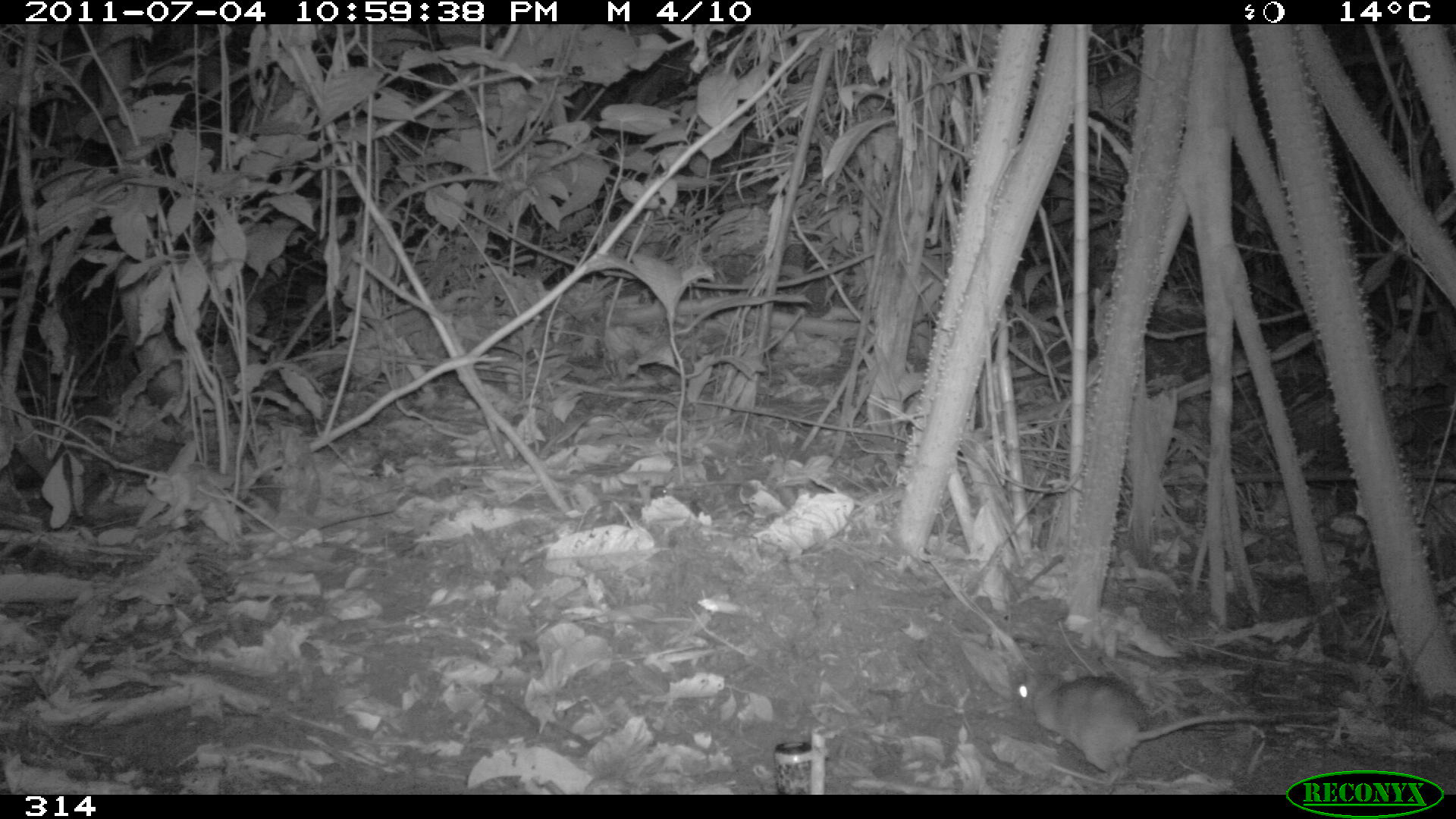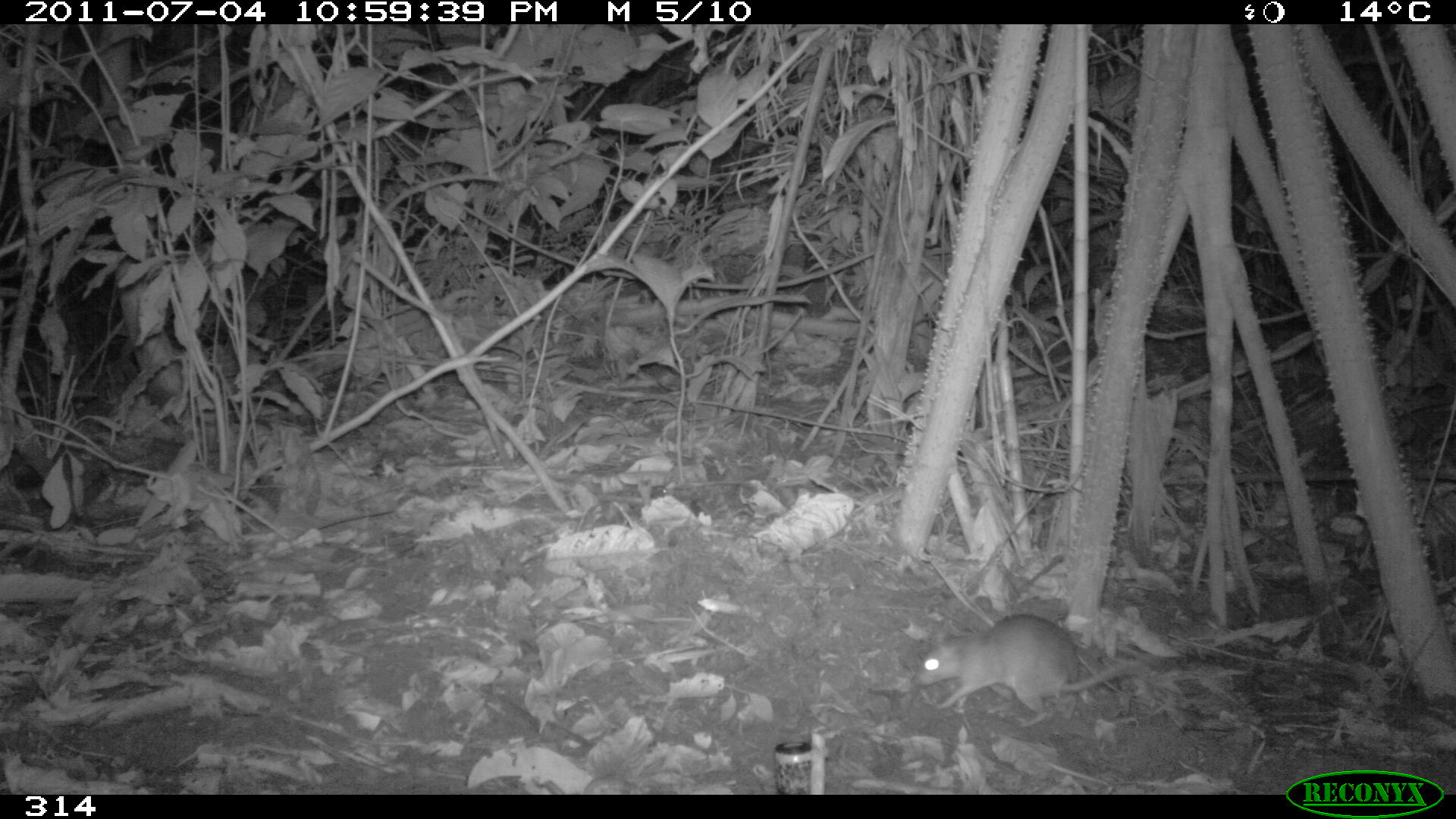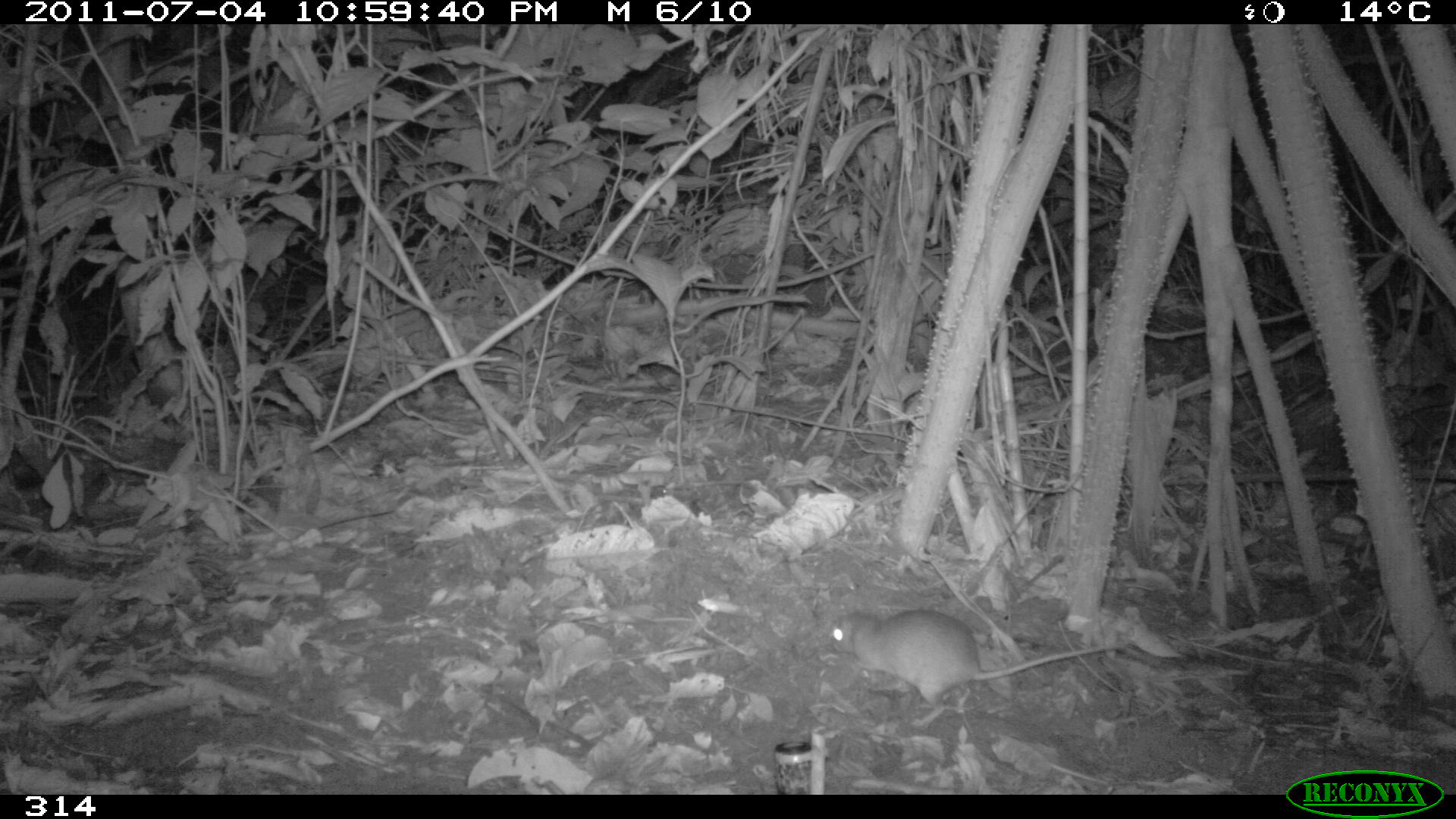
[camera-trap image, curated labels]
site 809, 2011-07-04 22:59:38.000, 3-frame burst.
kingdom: Animalia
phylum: Chordata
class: Mammalia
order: Rodentia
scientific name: Rodentia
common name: rodents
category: unknown rodent